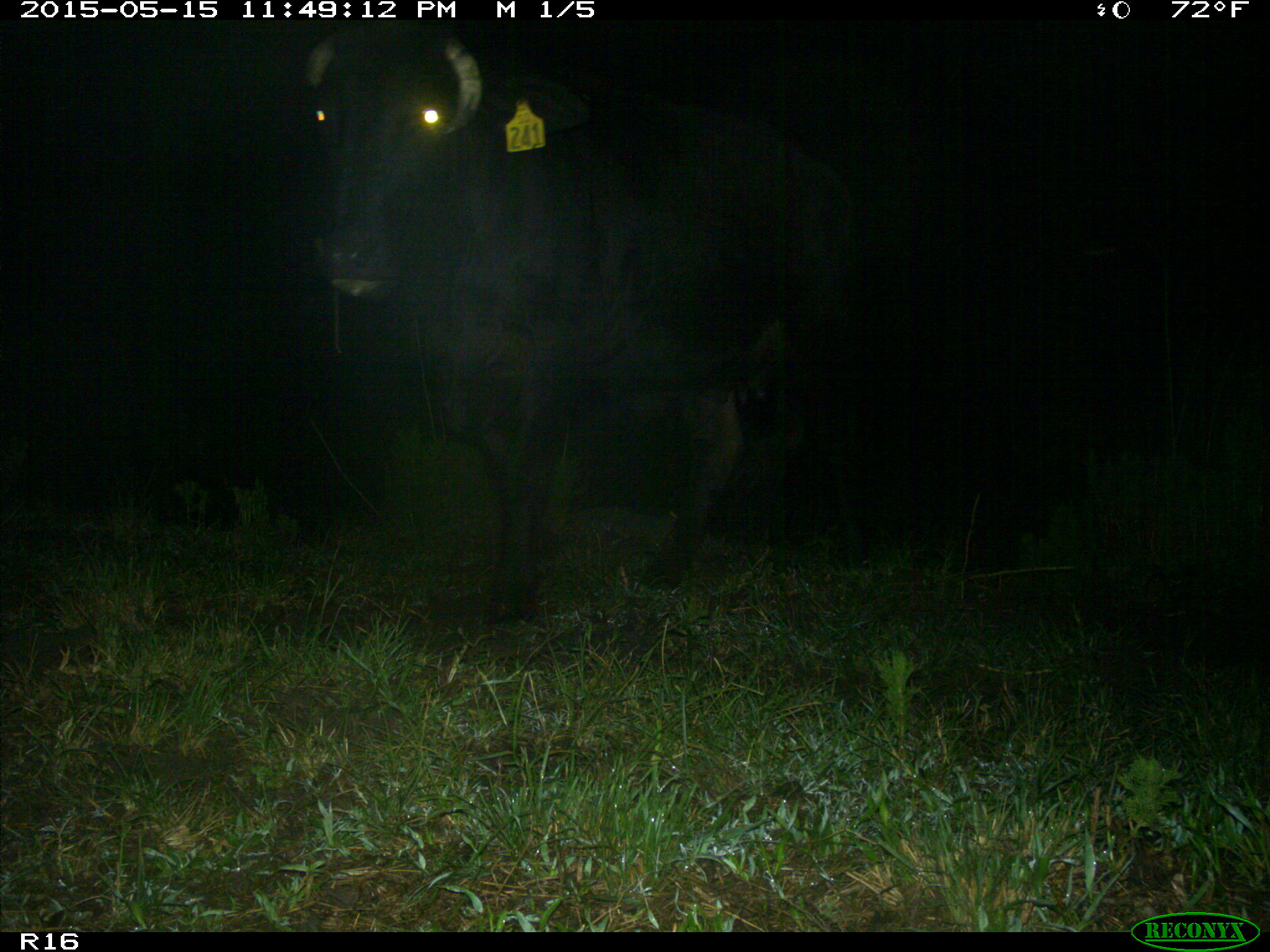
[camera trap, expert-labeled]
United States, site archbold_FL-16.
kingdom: Animalia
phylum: Chordata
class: Mammalia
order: Artiodactyla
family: Bovidae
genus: Bos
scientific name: Bos taurus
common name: domestic cow